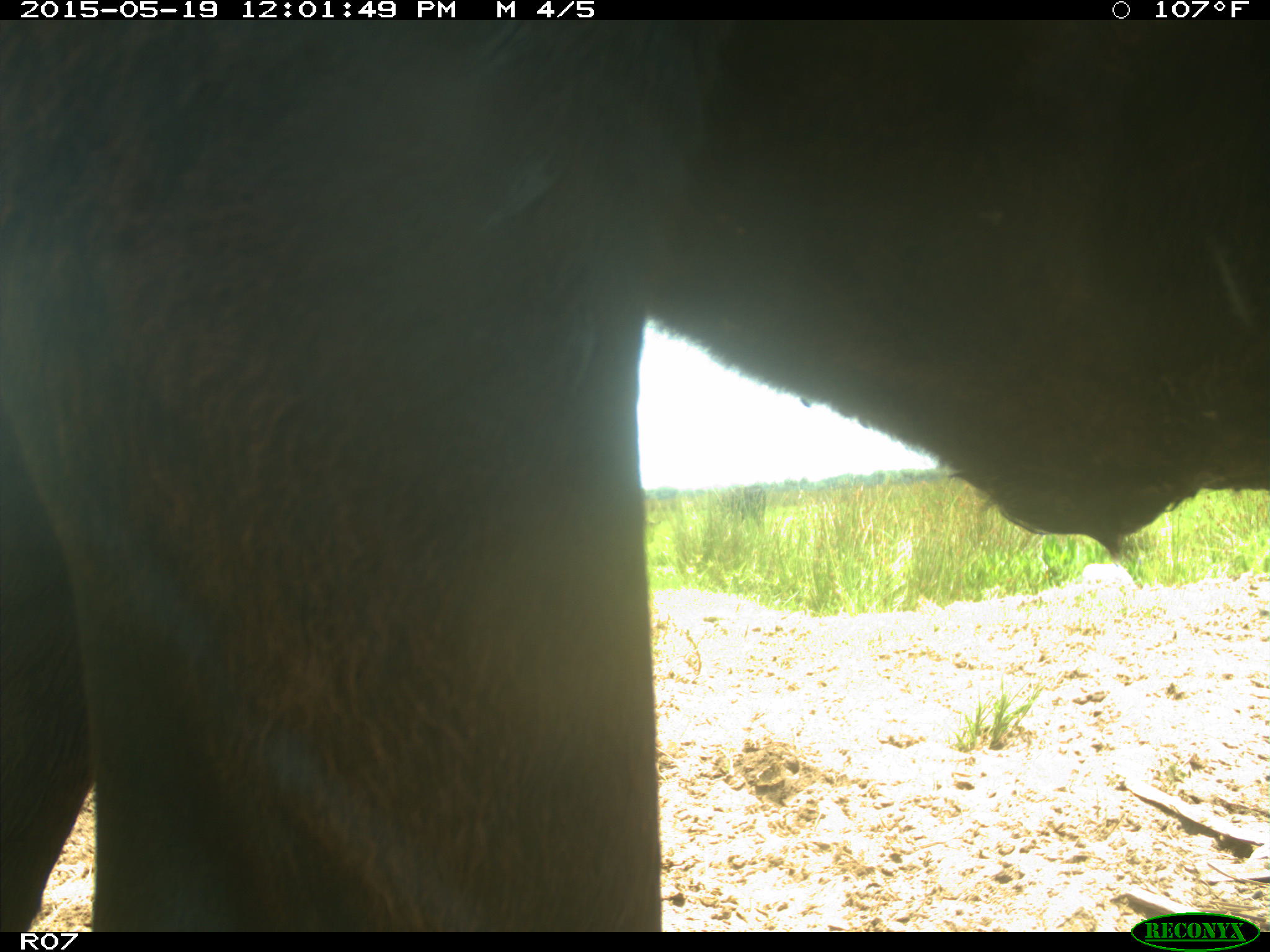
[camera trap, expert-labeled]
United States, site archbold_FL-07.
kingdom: Animalia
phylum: Chordata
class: Mammalia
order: Artiodactyla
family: Bovidae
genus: Bos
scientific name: Bos taurus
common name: domestic cow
Bos taurus (domestic cow).